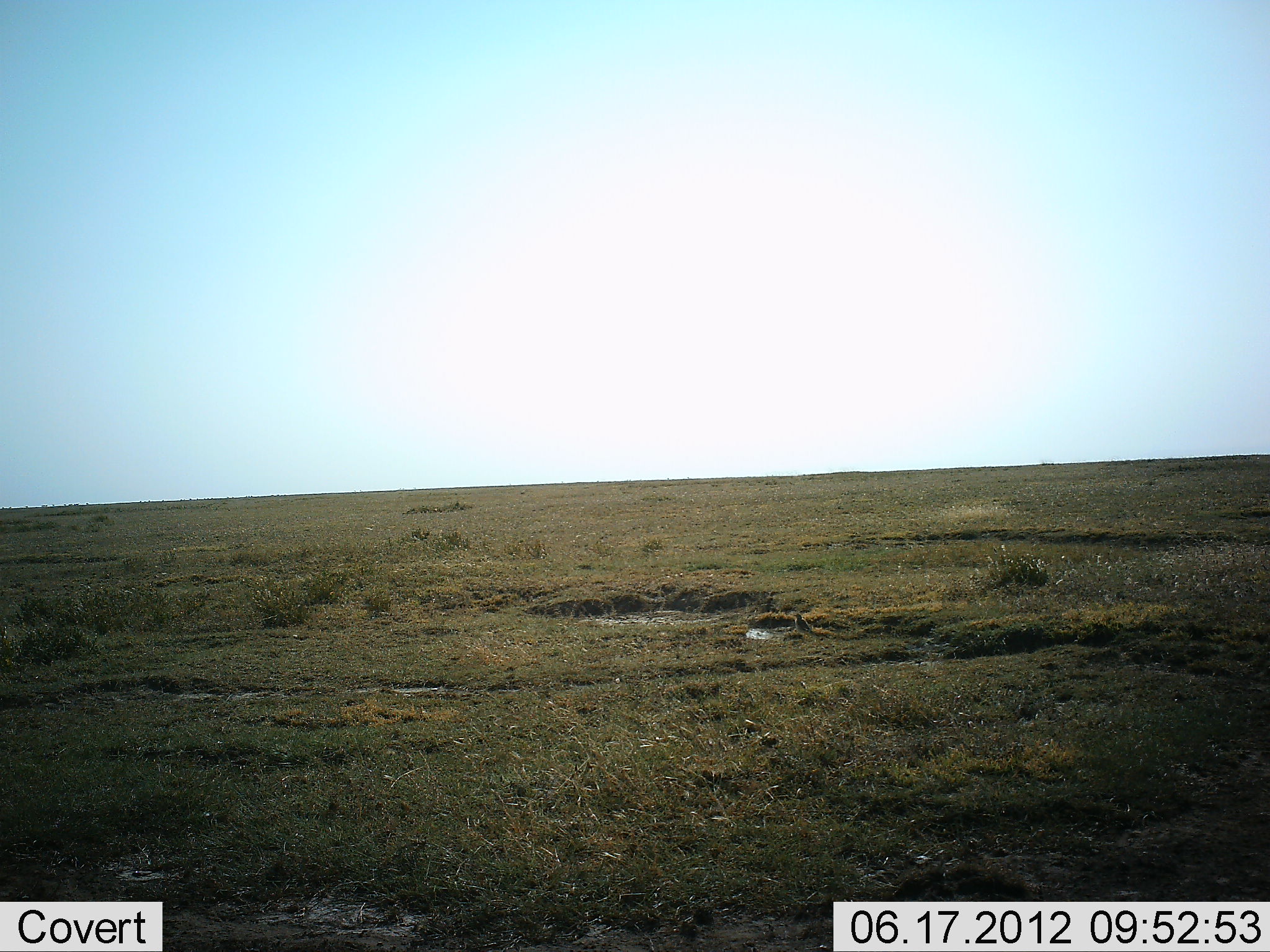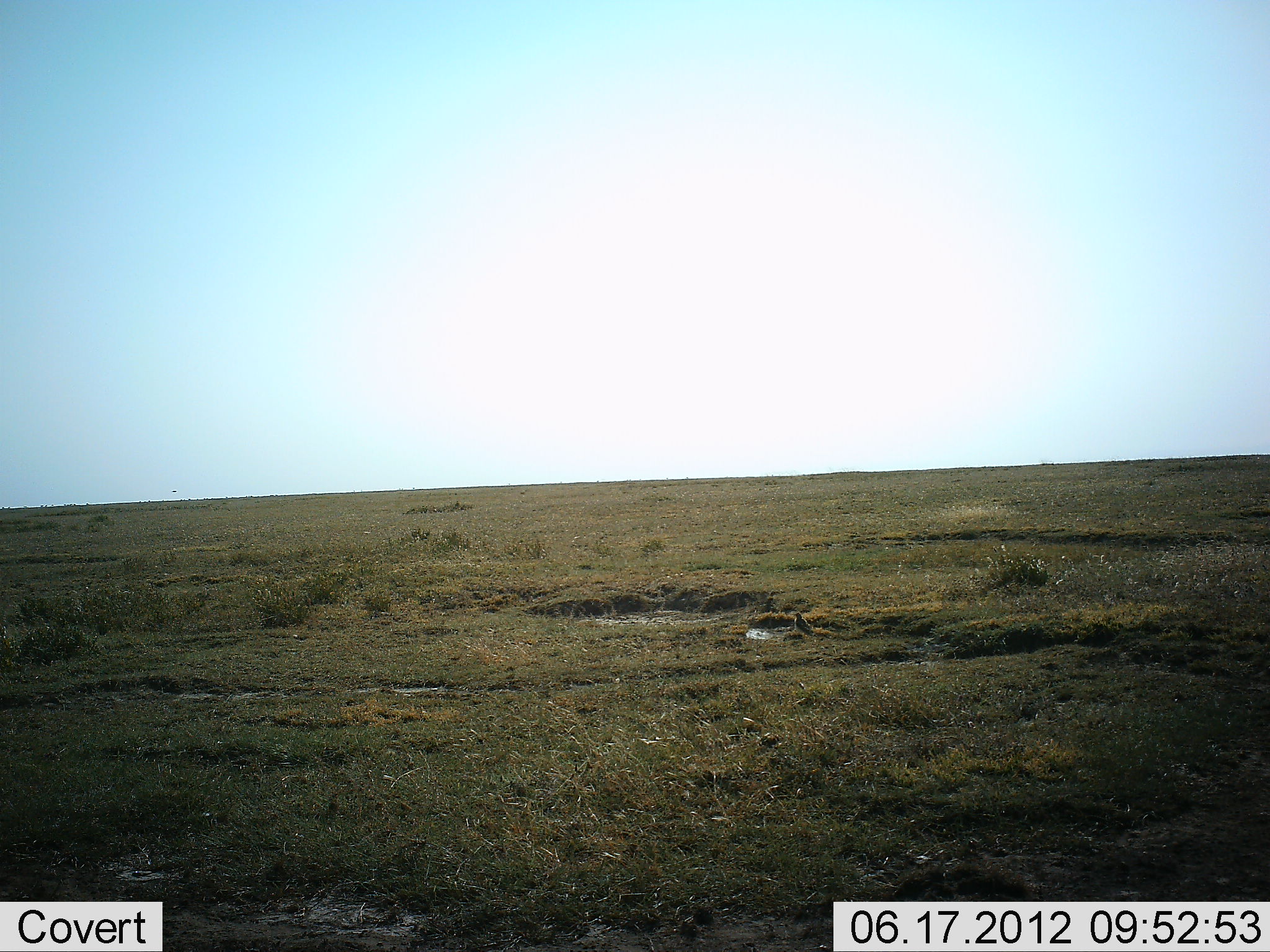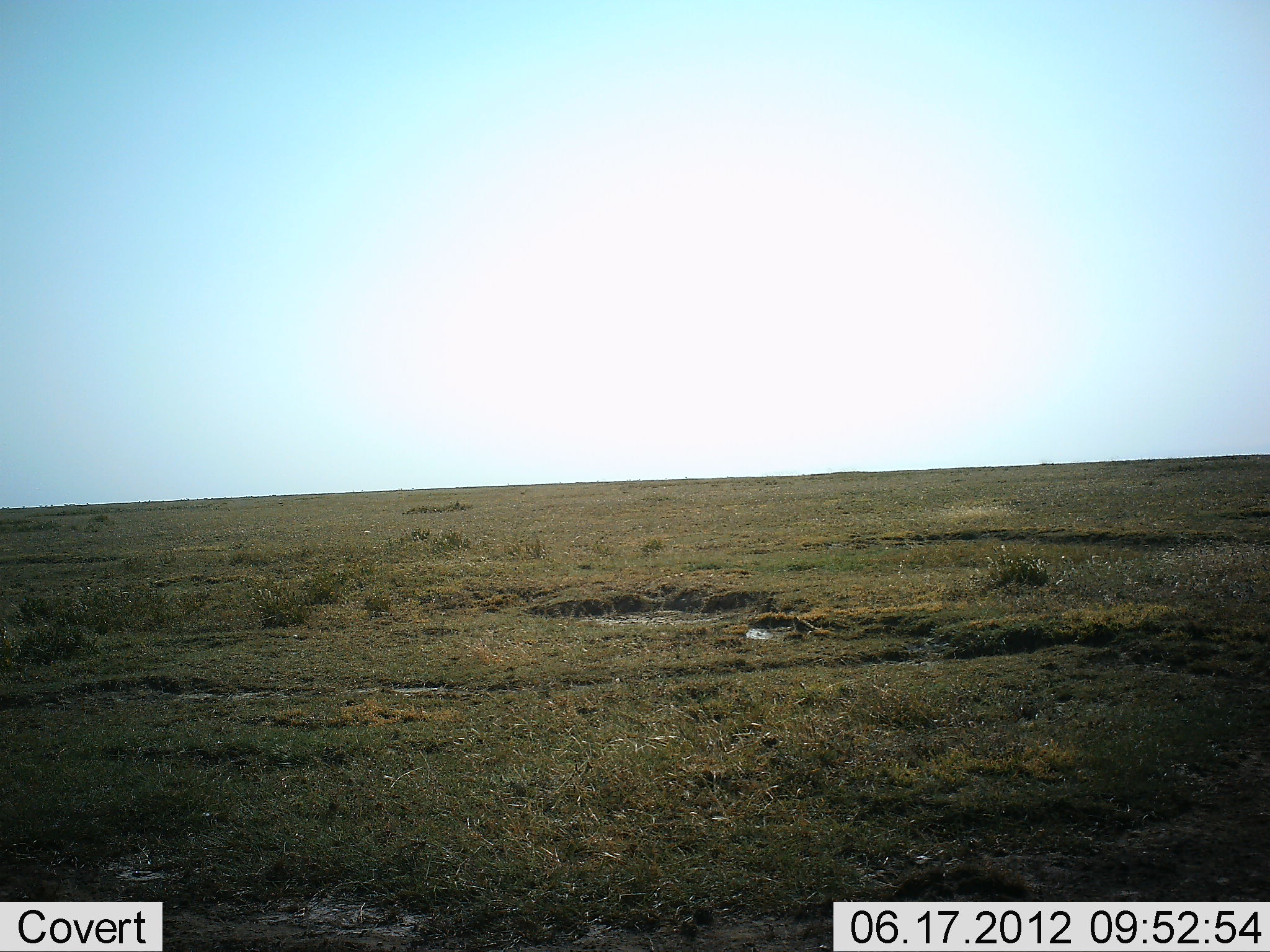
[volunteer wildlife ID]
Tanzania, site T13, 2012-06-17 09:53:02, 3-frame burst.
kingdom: Animalia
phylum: Chordata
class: Aves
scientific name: Aves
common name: bird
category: otherbird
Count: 1.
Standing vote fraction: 77%.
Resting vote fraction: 0%.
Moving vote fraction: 0%.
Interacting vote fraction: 0%.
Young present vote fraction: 0%.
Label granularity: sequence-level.